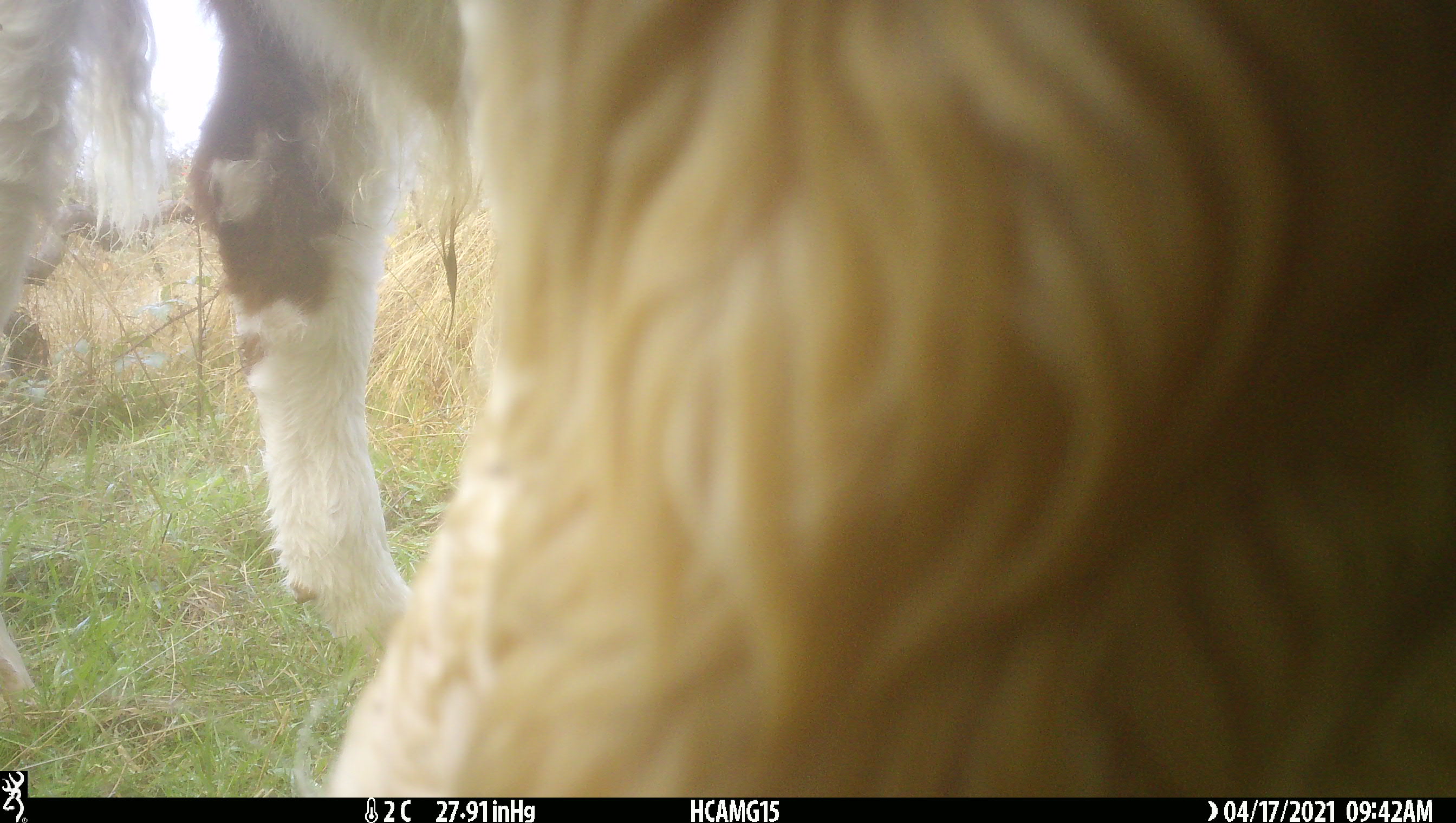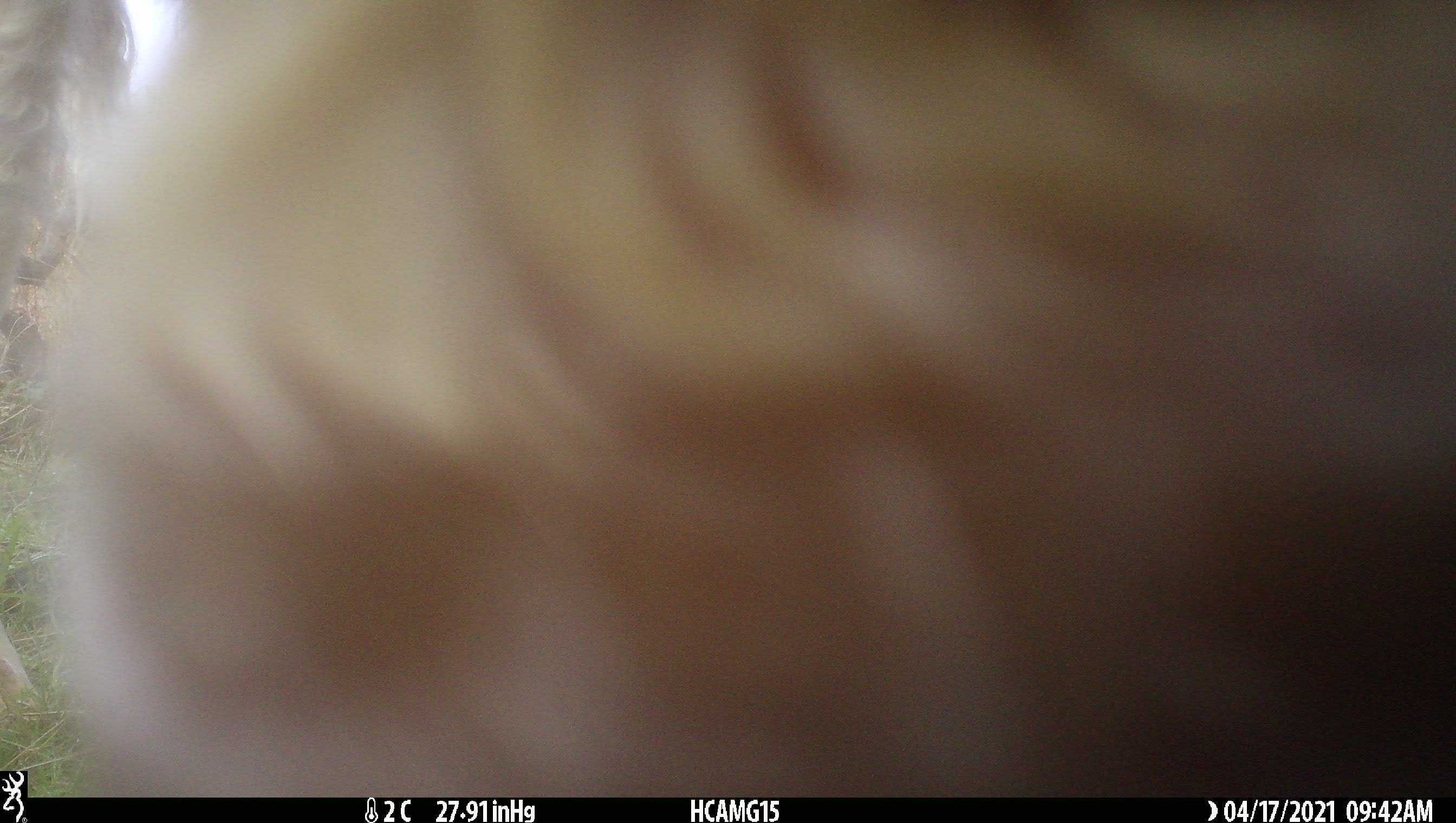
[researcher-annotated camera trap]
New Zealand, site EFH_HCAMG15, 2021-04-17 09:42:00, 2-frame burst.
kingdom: Animalia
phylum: Chordata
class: Mammalia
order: Artiodactyla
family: Bovidae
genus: Bos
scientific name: Bos taurus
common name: domestic cow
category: cow